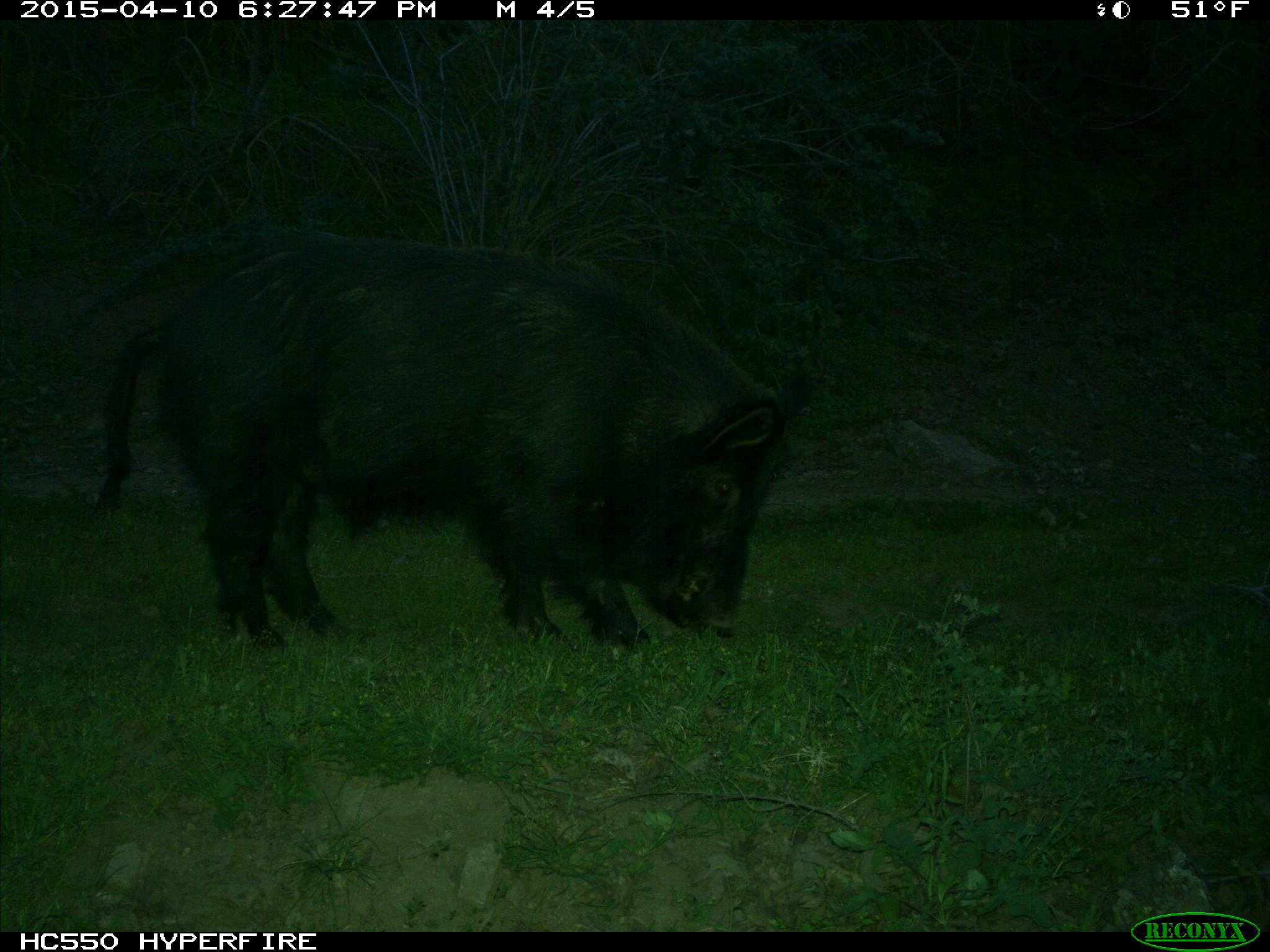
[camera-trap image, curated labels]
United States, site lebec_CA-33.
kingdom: Animalia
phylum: Chordata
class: Mammalia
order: Artiodactyla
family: Suidae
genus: Sus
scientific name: Sus scrofa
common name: wild boar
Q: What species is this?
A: Sus scrofa (wild boar).